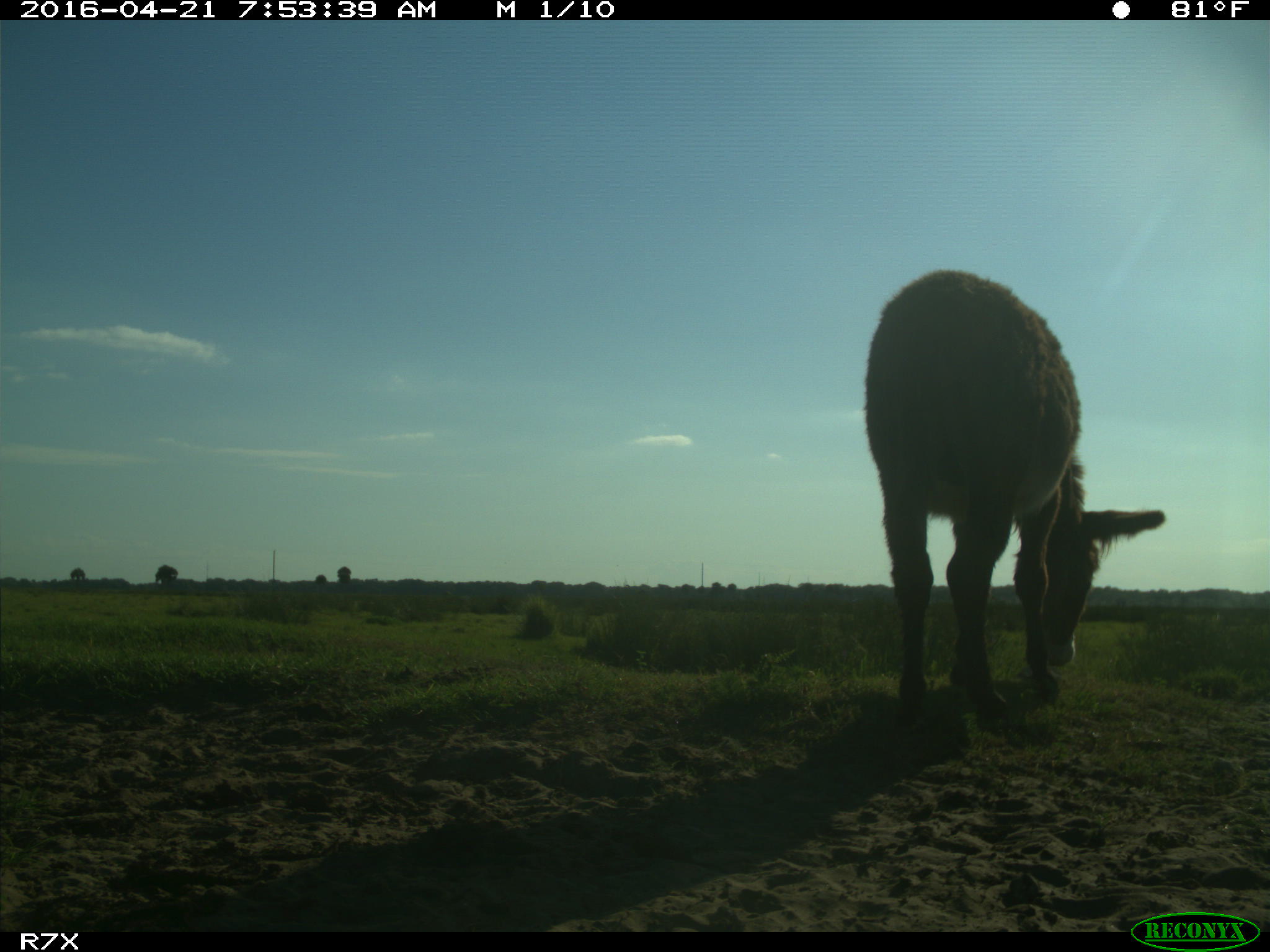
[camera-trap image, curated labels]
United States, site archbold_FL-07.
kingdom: Animalia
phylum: Chordata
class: Mammalia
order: Artiodactyla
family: Bovidae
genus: Bos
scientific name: Bos taurus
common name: domestic cow